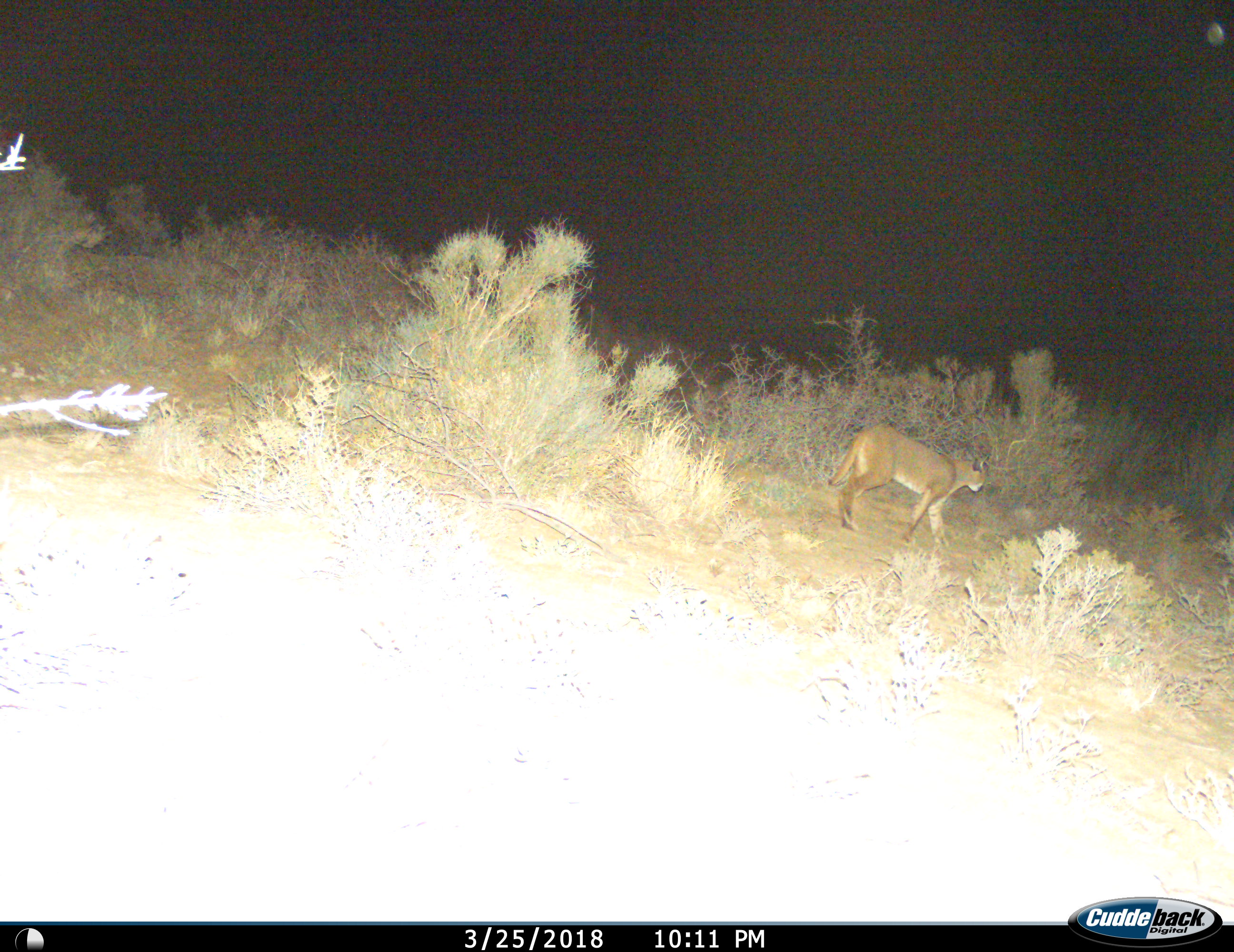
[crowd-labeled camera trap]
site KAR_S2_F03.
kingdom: Animalia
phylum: Chordata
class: Mammalia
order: Carnivora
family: Felidae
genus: Caracal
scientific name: Caracal caracal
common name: caracal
Caracal (Caracal caracal), count 1. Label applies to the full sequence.